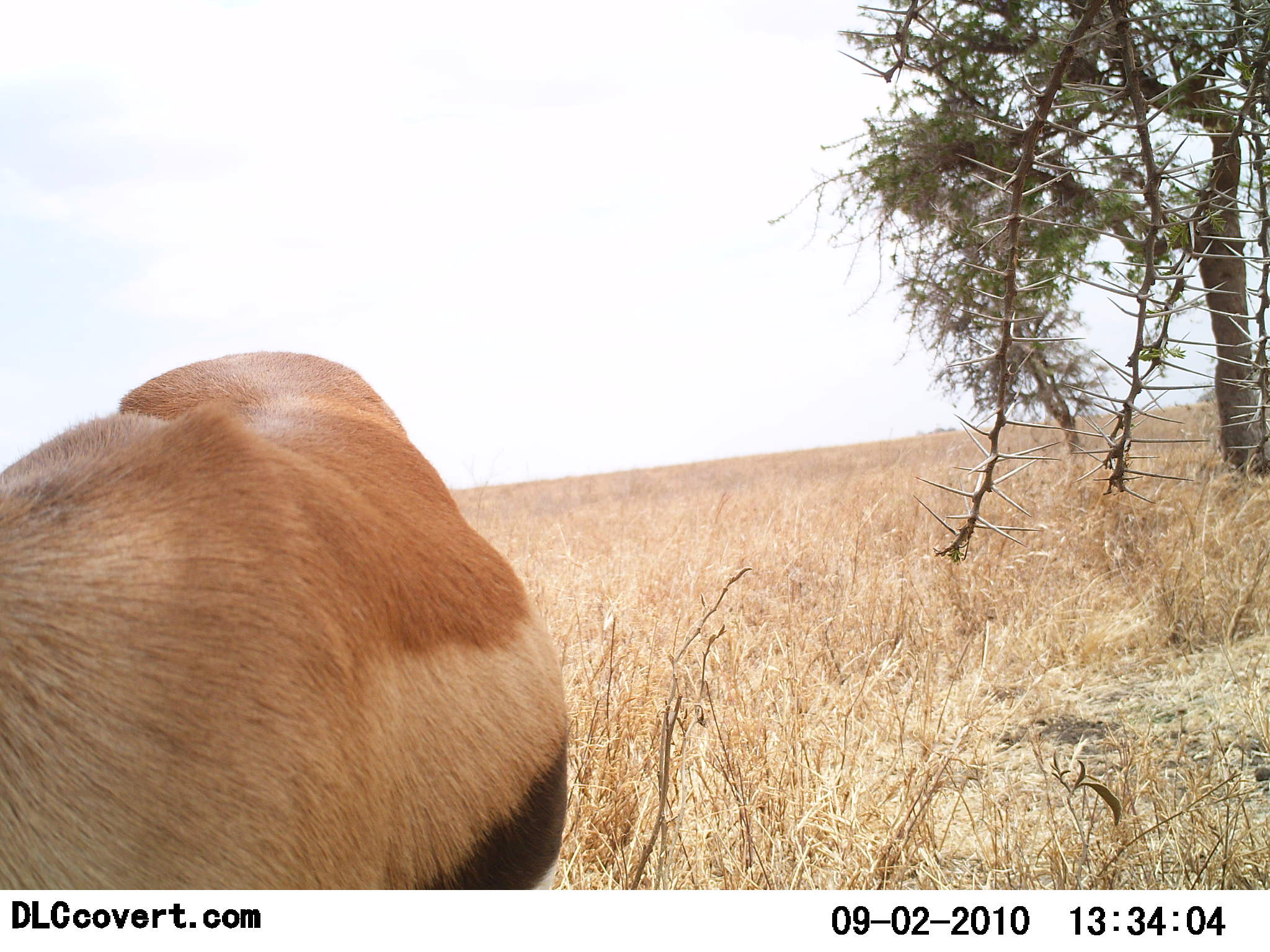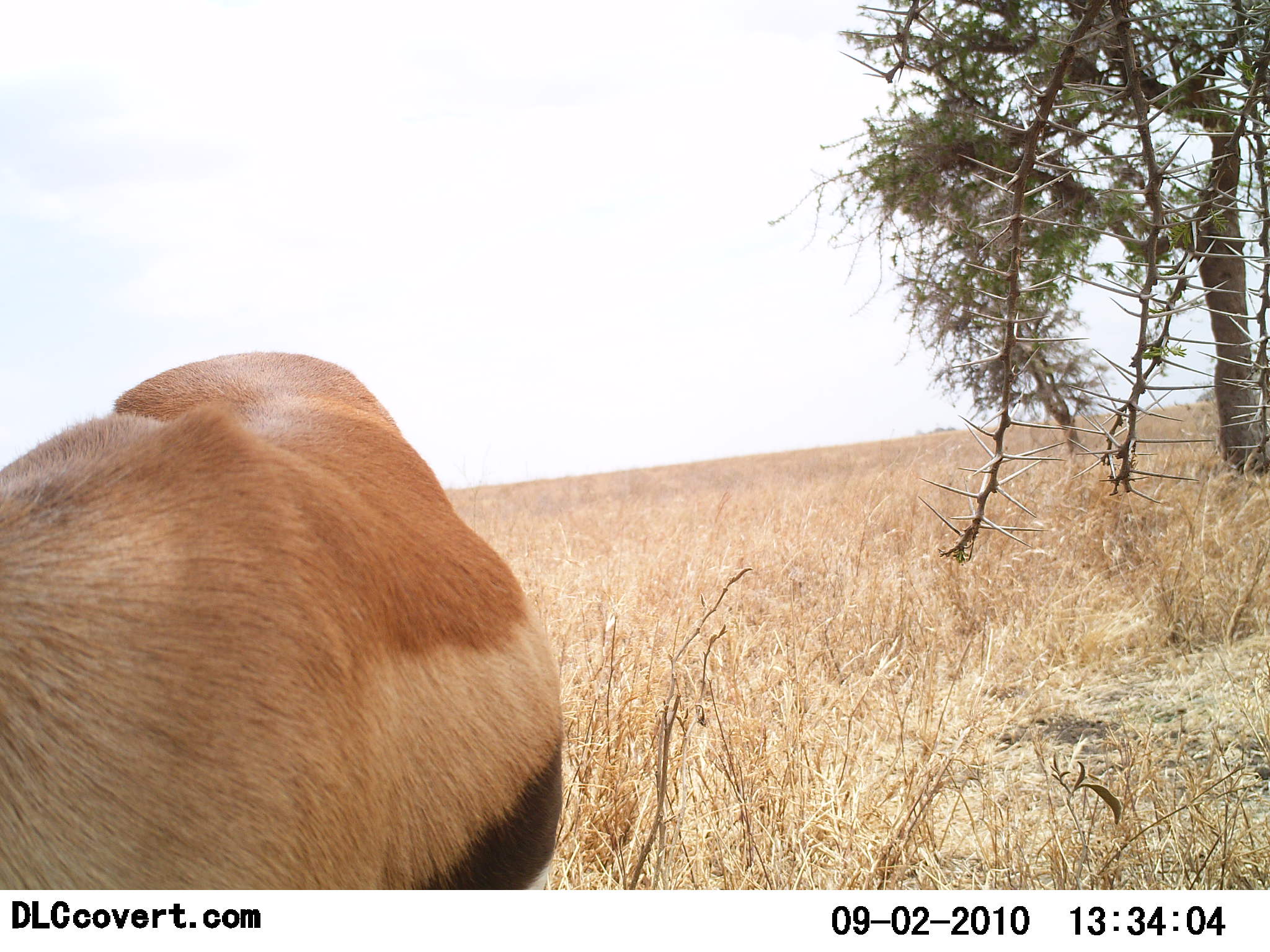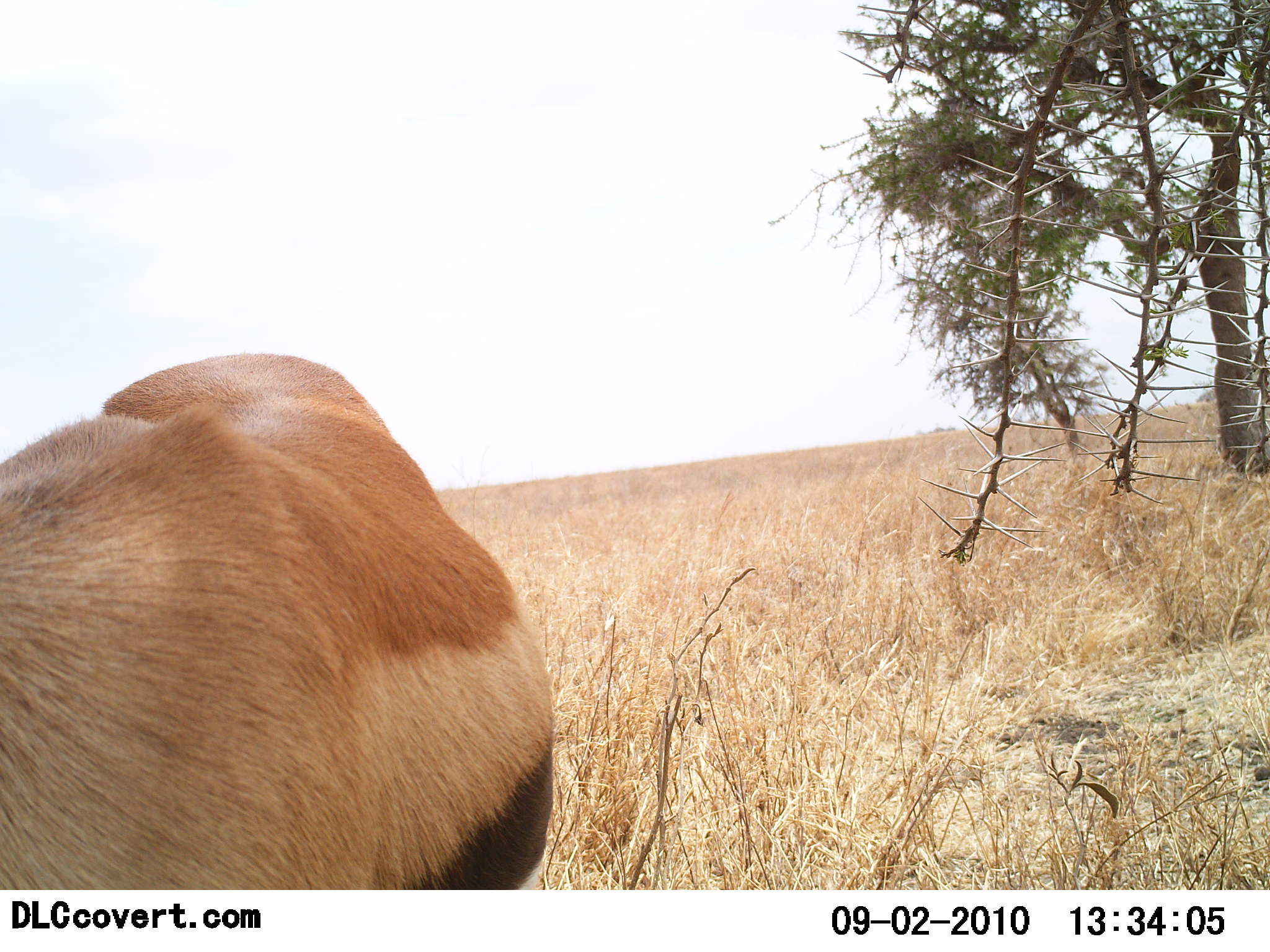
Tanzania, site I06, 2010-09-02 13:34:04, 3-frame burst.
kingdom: Animalia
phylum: Chordata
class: Mammalia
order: Artiodactyla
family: Bovidae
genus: Eudorcas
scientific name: Eudorcas thomsonii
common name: thomson's gazelle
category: gazellethomsons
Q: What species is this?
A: Gazellethomsons (thomson's gazelle) (Eudorcas thomsonii).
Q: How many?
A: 1.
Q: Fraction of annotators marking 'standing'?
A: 83%.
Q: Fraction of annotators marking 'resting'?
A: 0%.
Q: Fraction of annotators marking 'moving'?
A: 6%.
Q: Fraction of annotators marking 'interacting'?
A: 6%.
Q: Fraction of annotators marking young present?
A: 0%.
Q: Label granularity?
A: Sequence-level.